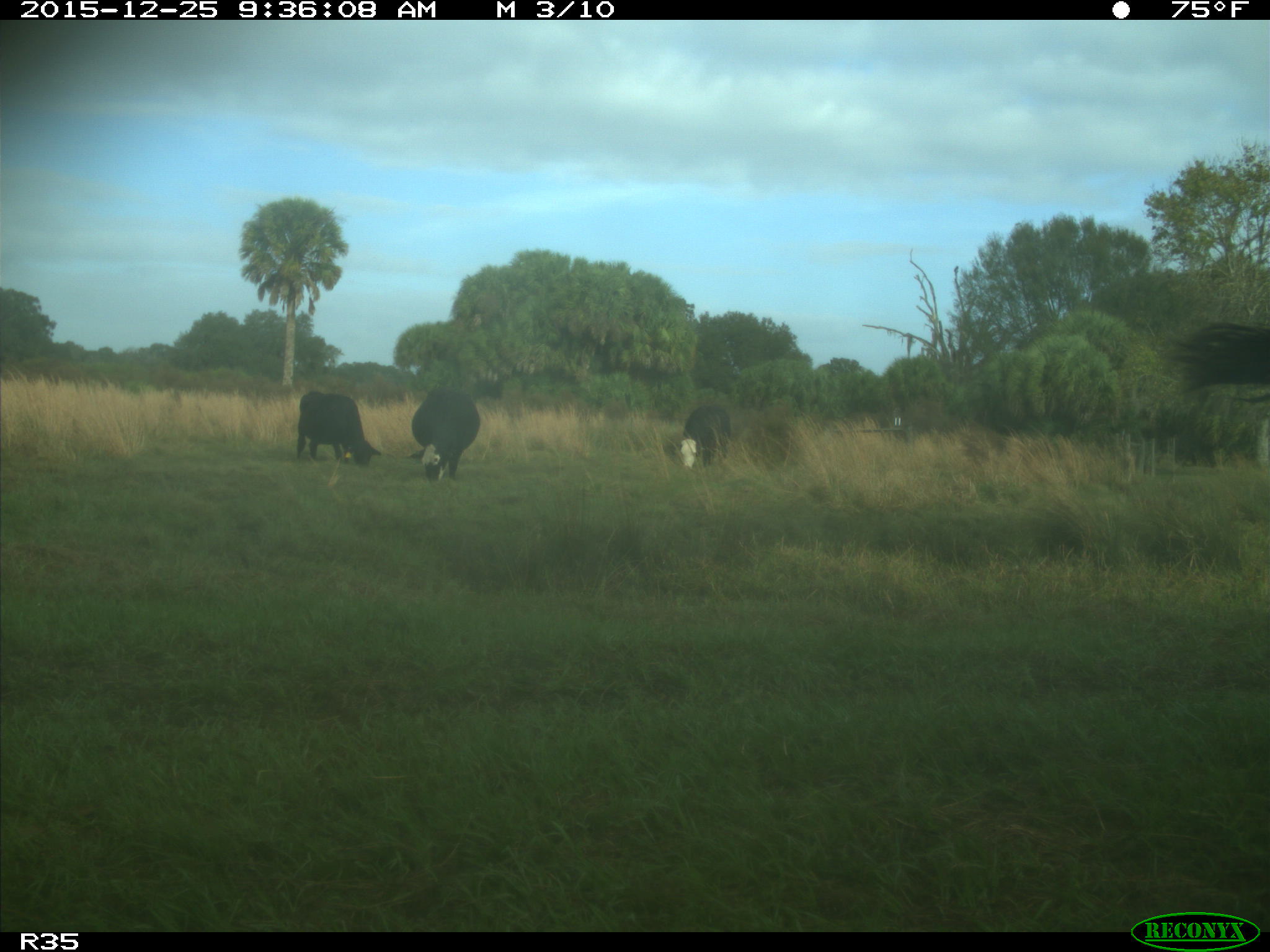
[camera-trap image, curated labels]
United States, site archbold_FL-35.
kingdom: Animalia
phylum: Chordata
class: Mammalia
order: Artiodactyla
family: Bovidae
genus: Bos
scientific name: Bos taurus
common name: domestic cow